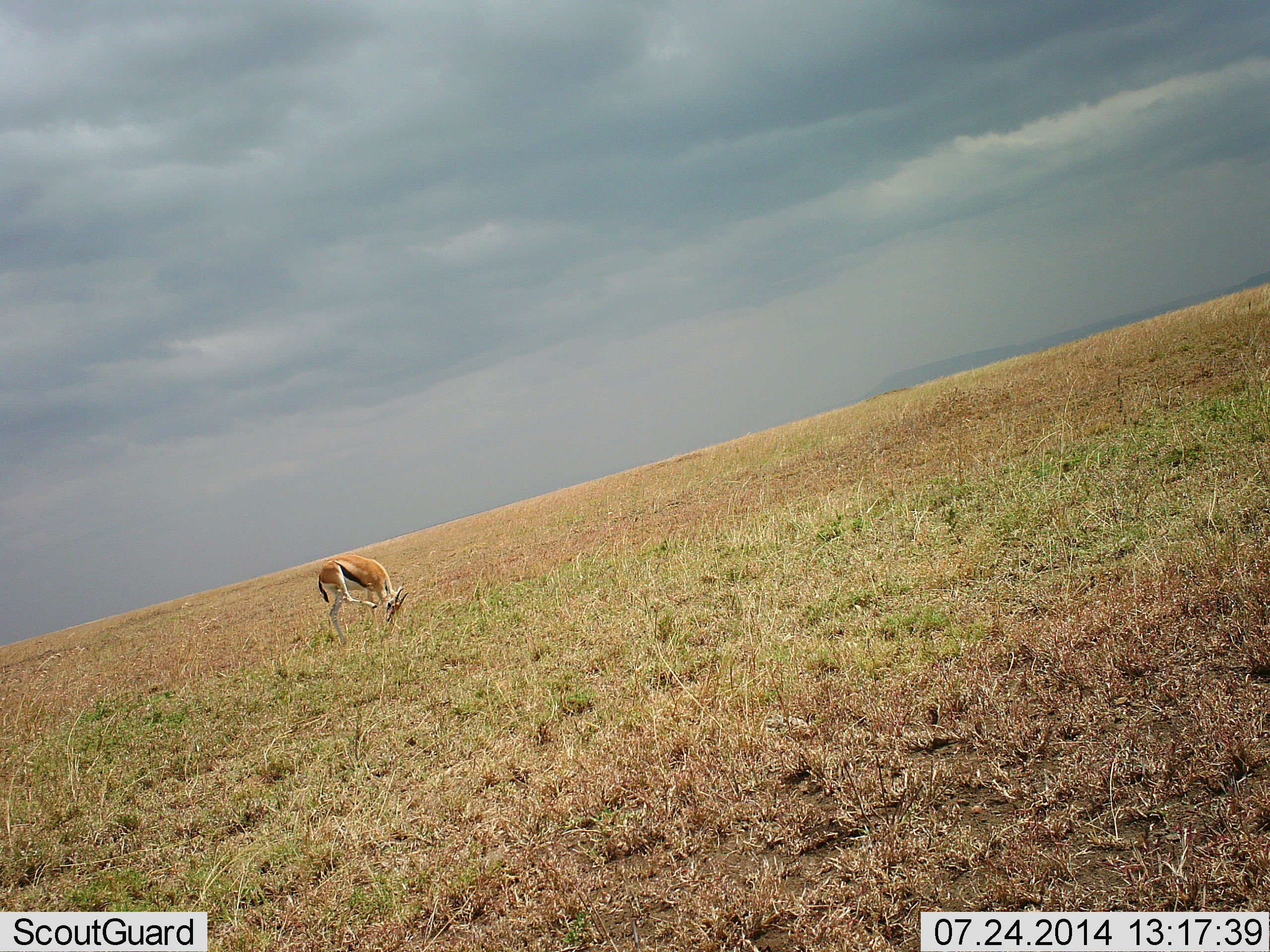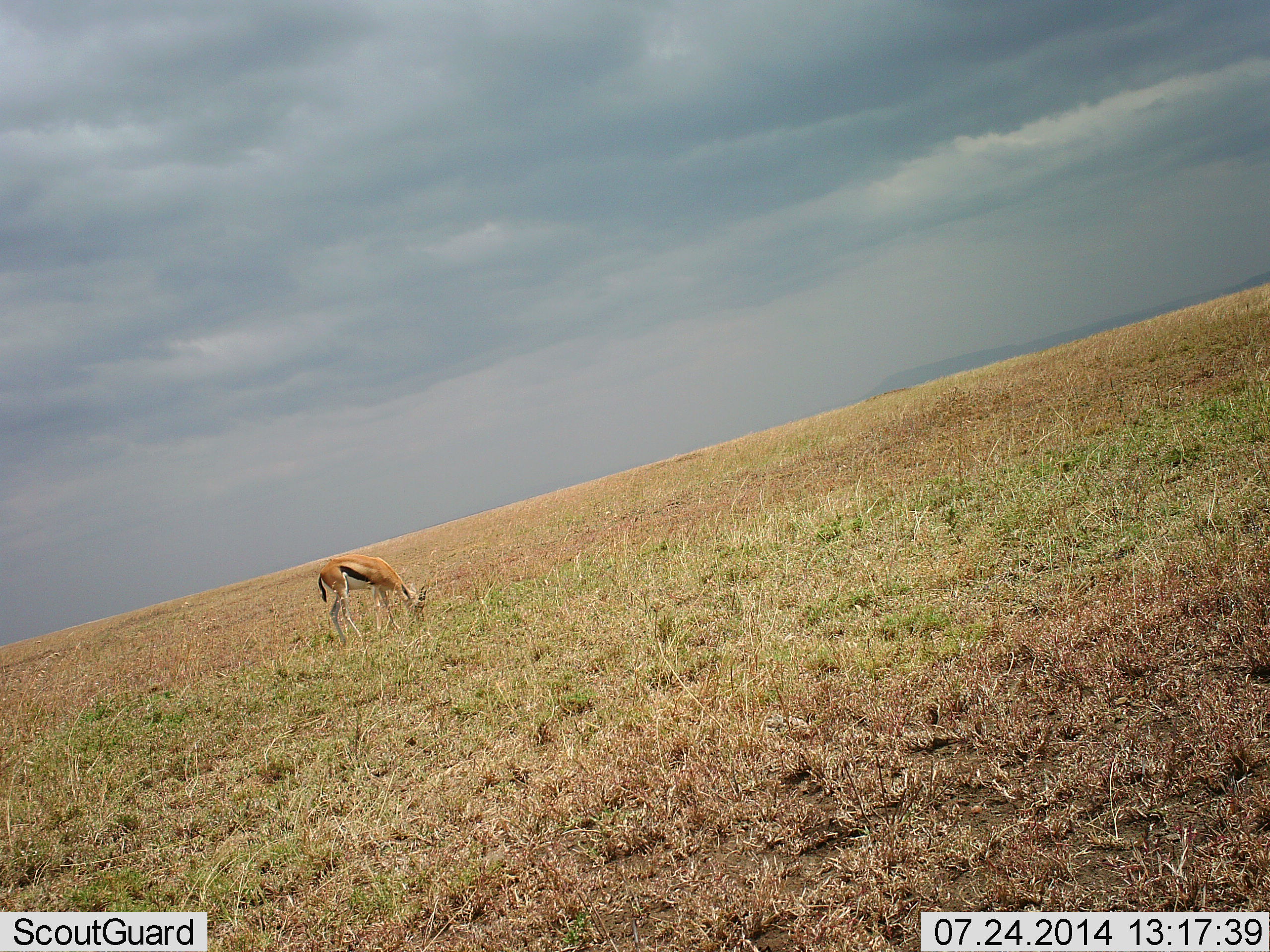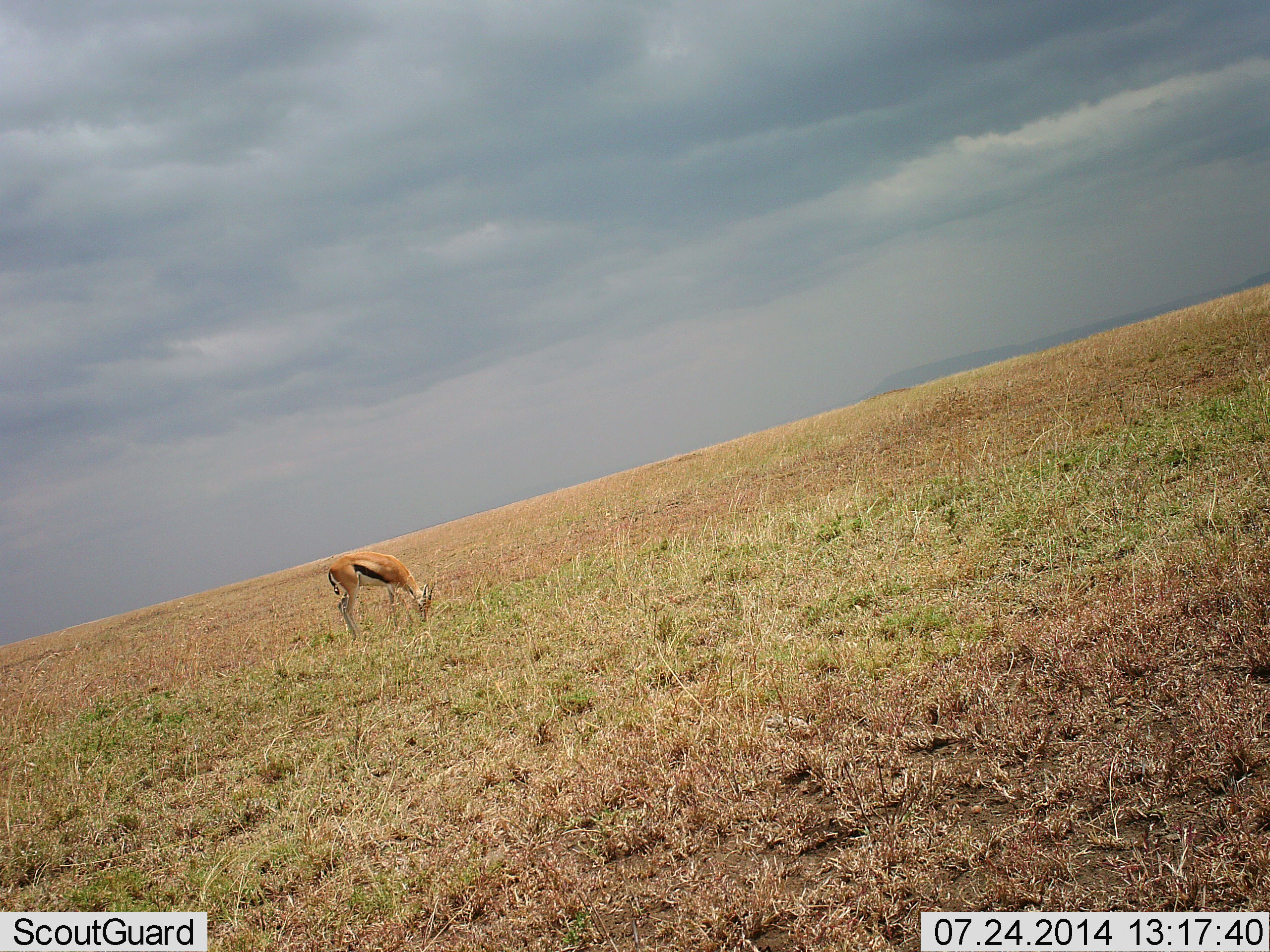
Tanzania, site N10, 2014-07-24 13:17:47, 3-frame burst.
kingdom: Animalia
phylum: Chordata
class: Mammalia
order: Artiodactyla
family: Bovidae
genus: Eudorcas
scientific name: Eudorcas thomsonii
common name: thomson's gazelle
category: gazellethomsons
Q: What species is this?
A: Gazellethomsons (thomson's gazelle) (Eudorcas thomsonii).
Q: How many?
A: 1.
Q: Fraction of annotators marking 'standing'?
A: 0%.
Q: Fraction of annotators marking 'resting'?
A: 0%.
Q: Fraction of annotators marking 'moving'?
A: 0%.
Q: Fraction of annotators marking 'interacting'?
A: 0%.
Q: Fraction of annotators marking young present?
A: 0%.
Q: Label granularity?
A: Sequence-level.